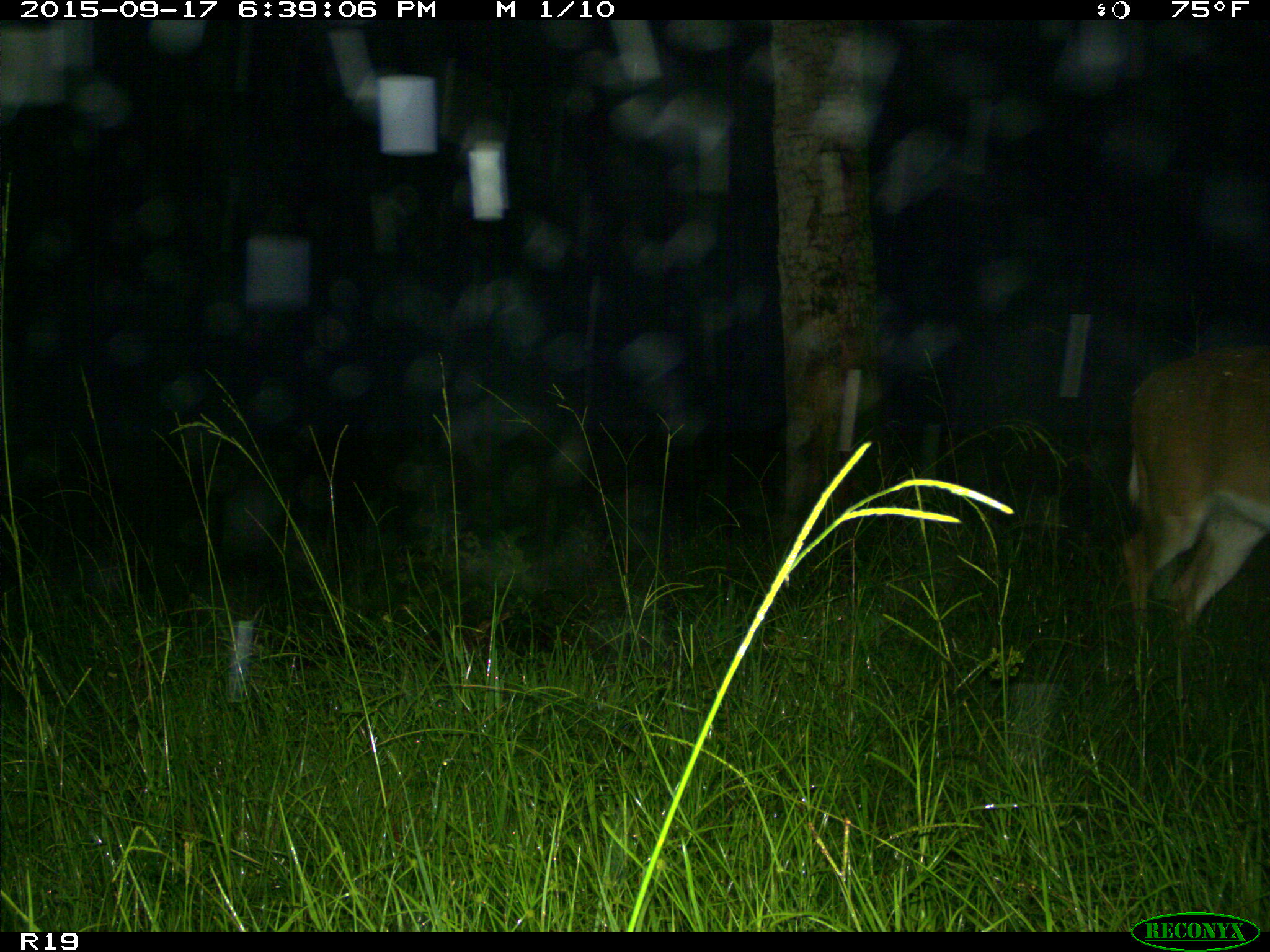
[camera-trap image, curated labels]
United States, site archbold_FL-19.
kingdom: Animalia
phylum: Chordata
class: Mammalia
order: Artiodactyla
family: Bovidae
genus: Bos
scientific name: Bos taurus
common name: domestic cow